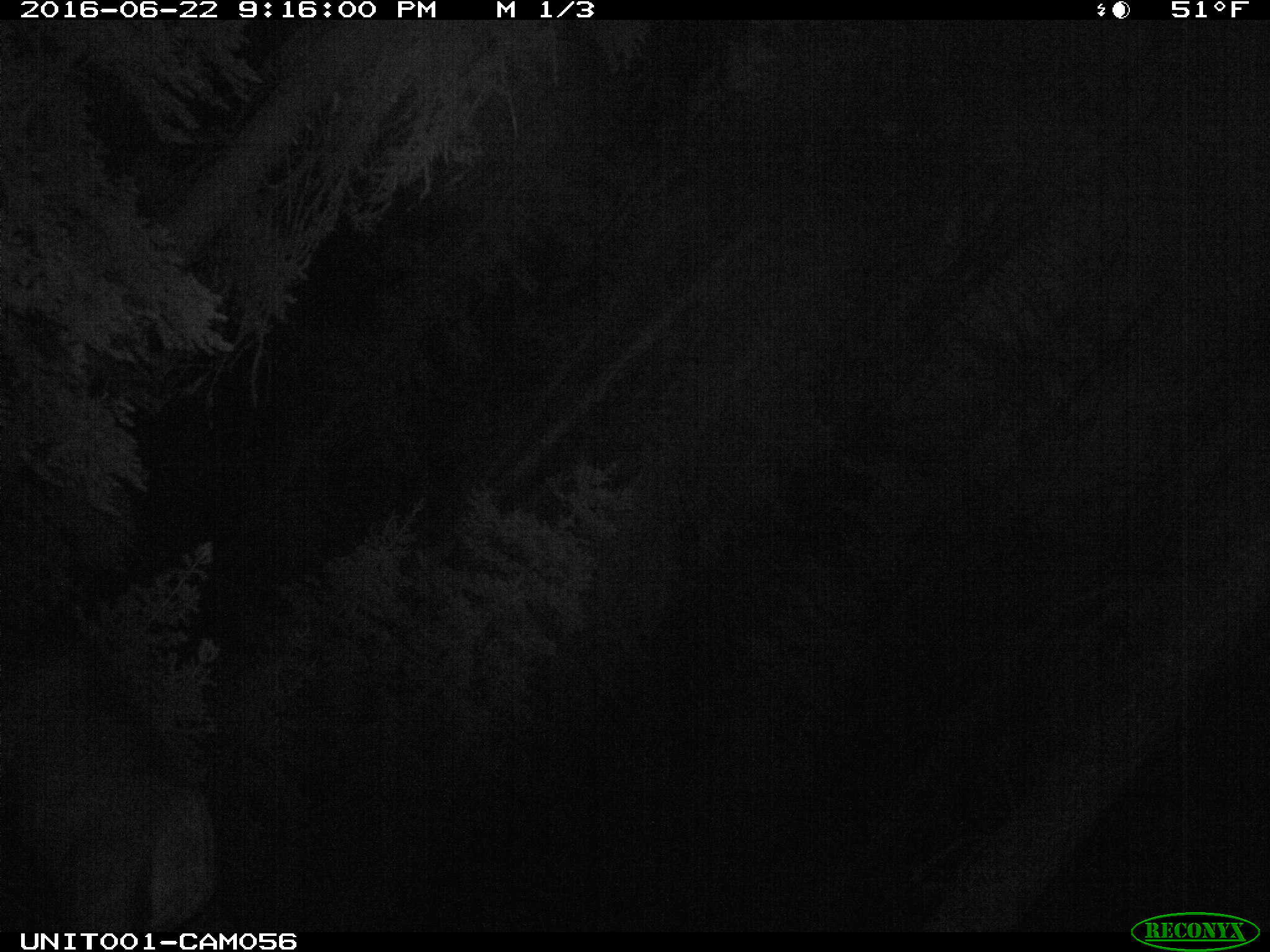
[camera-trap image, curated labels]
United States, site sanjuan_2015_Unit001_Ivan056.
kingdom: Animalia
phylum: Chordata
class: Mammalia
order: Artiodactyla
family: Cervidae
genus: Cervus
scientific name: Cervus elaphus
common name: red deer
Cervus elaphus (red deer).